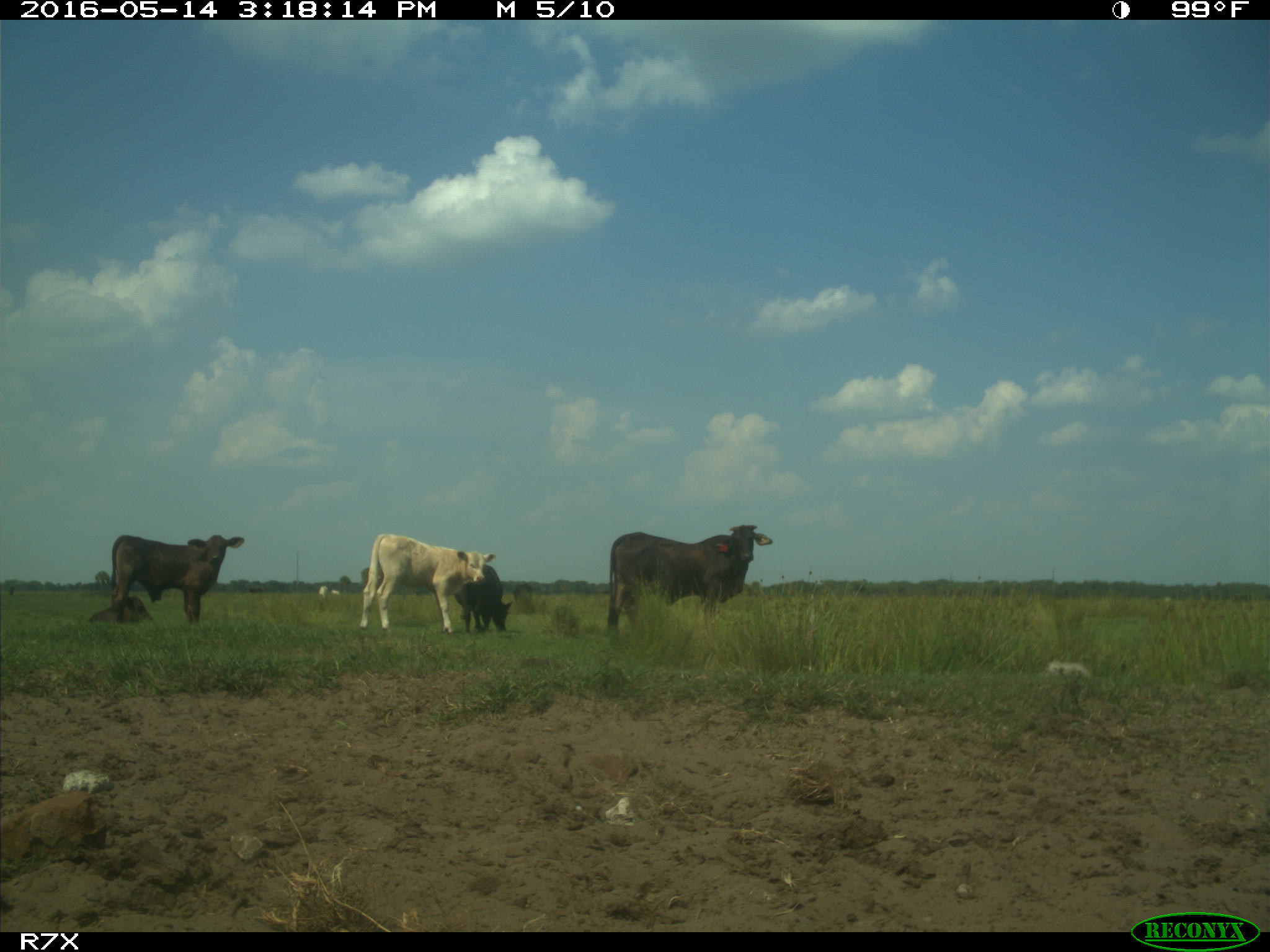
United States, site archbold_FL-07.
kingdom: Animalia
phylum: Chordata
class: Mammalia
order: Artiodactyla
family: Bovidae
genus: Bos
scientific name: Bos taurus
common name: domestic cow